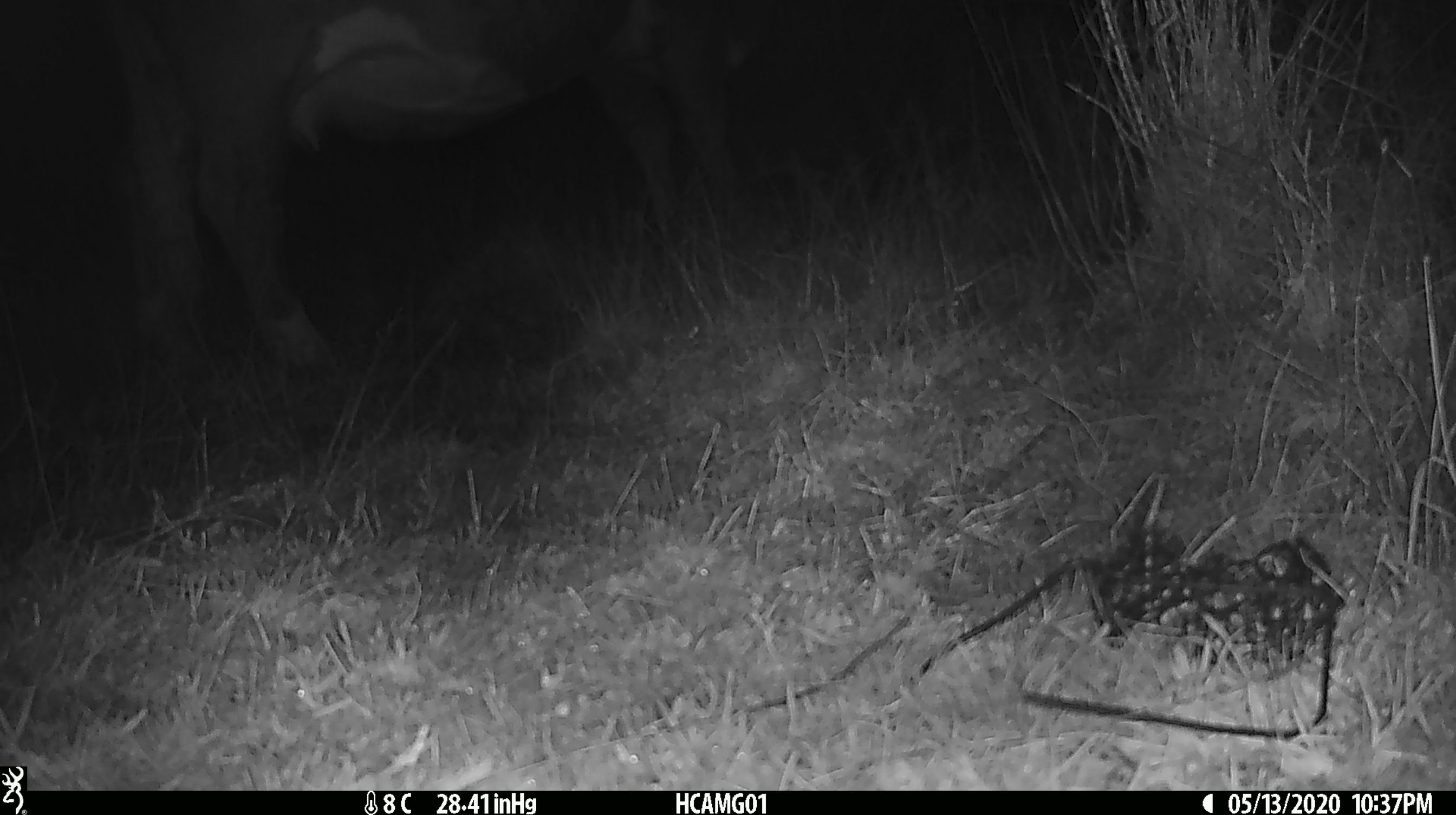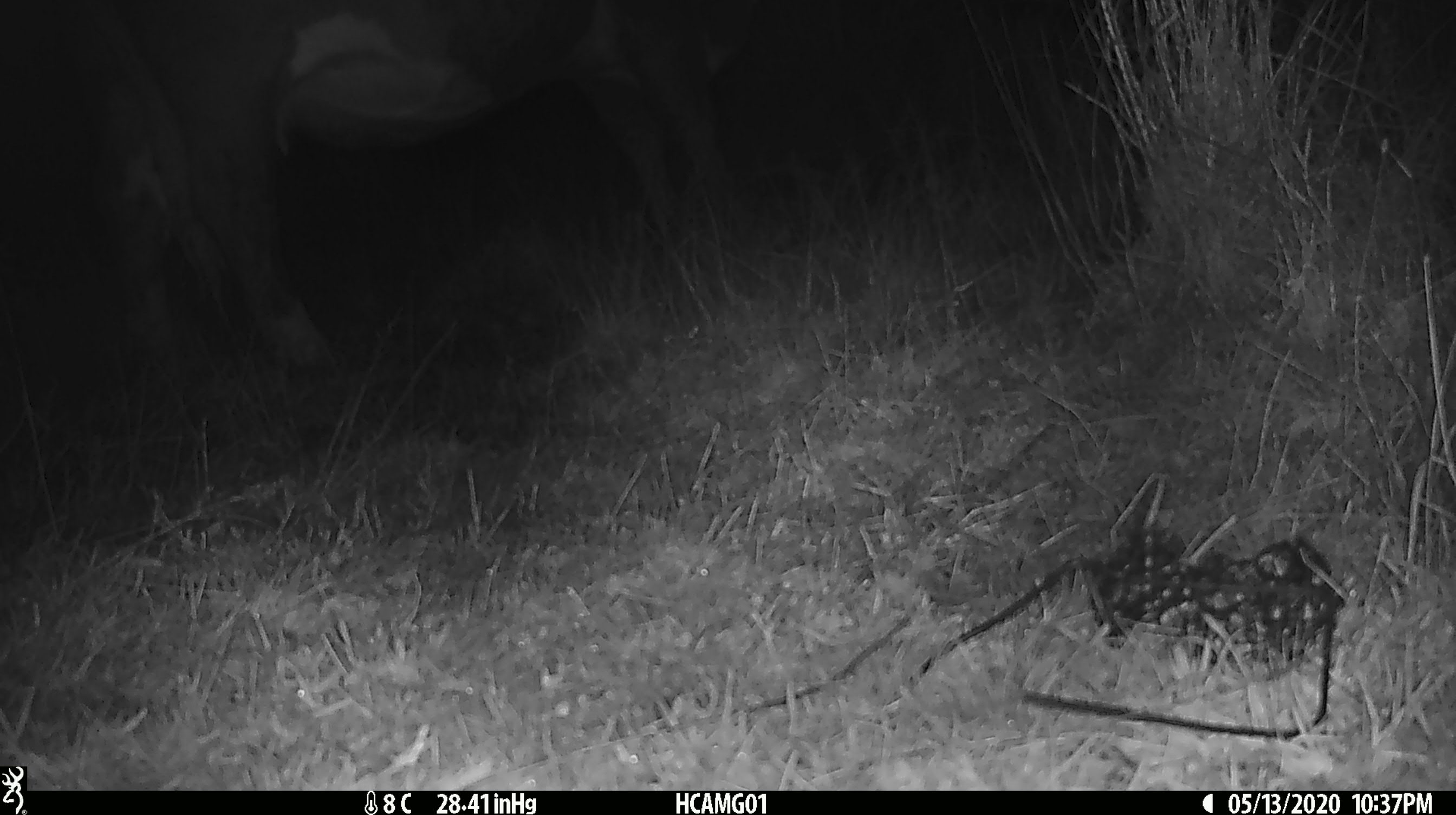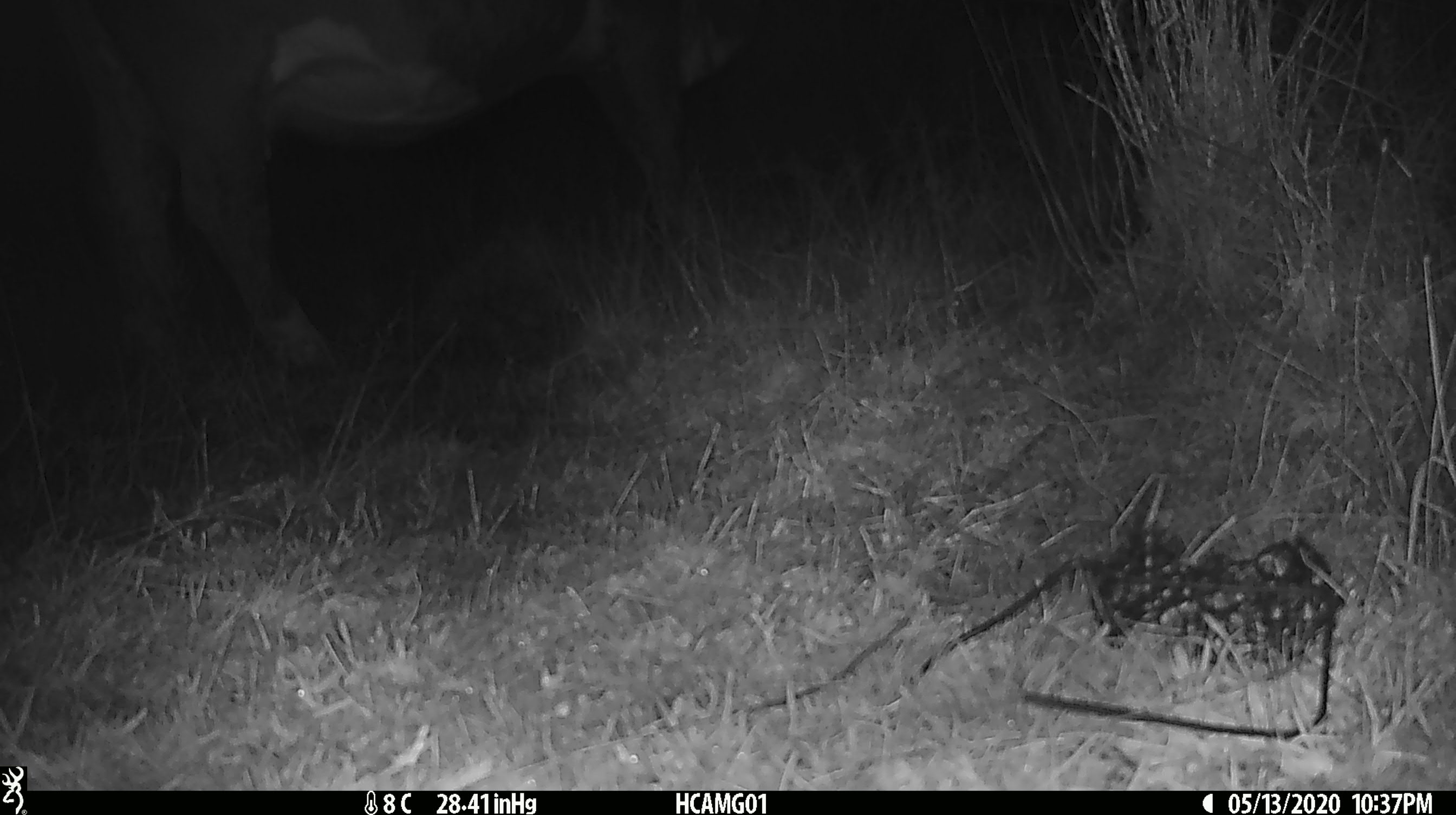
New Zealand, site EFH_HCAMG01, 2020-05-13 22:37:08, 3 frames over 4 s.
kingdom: Animalia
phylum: Chordata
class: Mammalia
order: Artiodactyla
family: Bovidae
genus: Bos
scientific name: Bos taurus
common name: domestic cow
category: cow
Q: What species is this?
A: Cow (domestic cow) (Bos taurus).